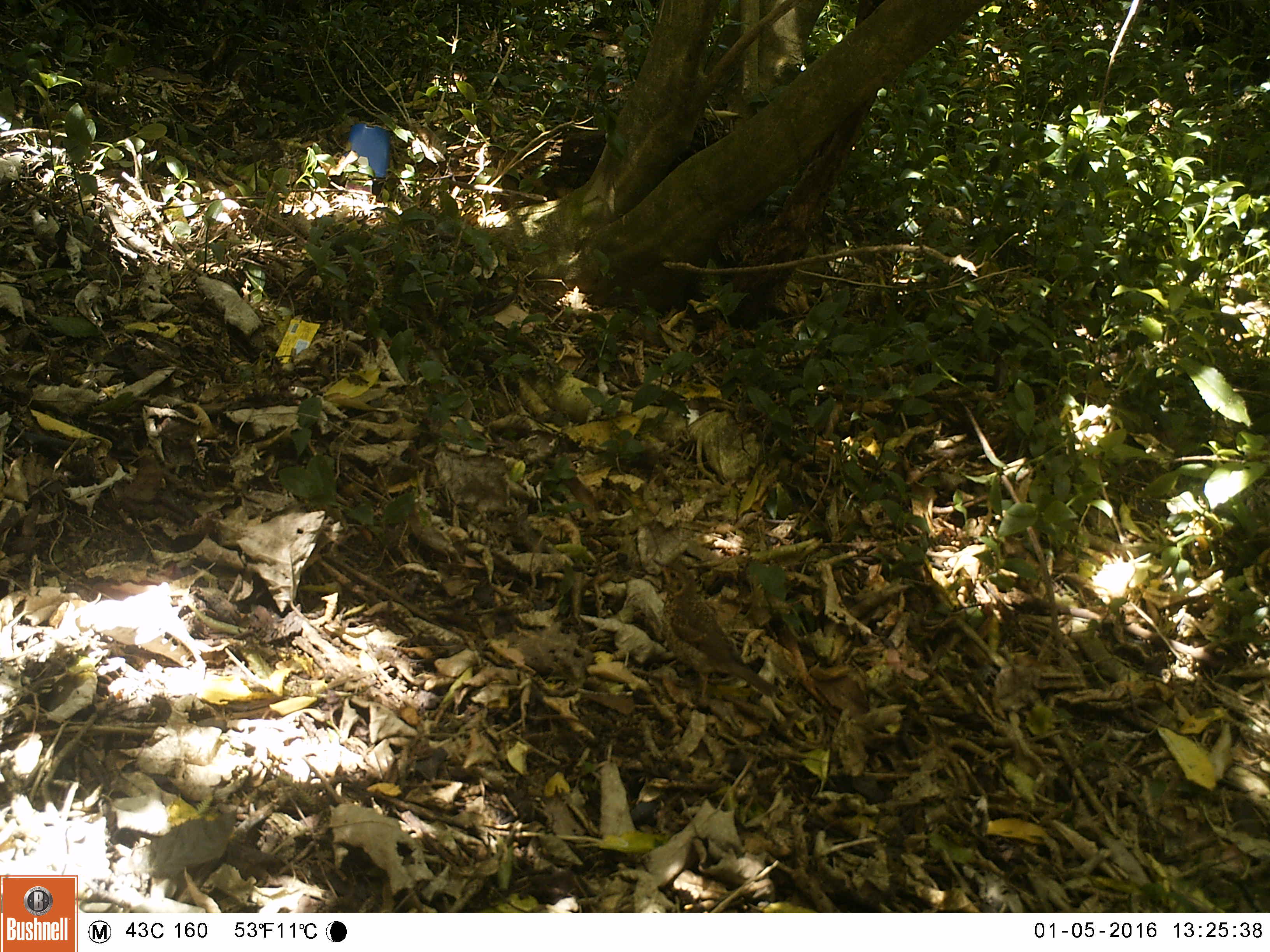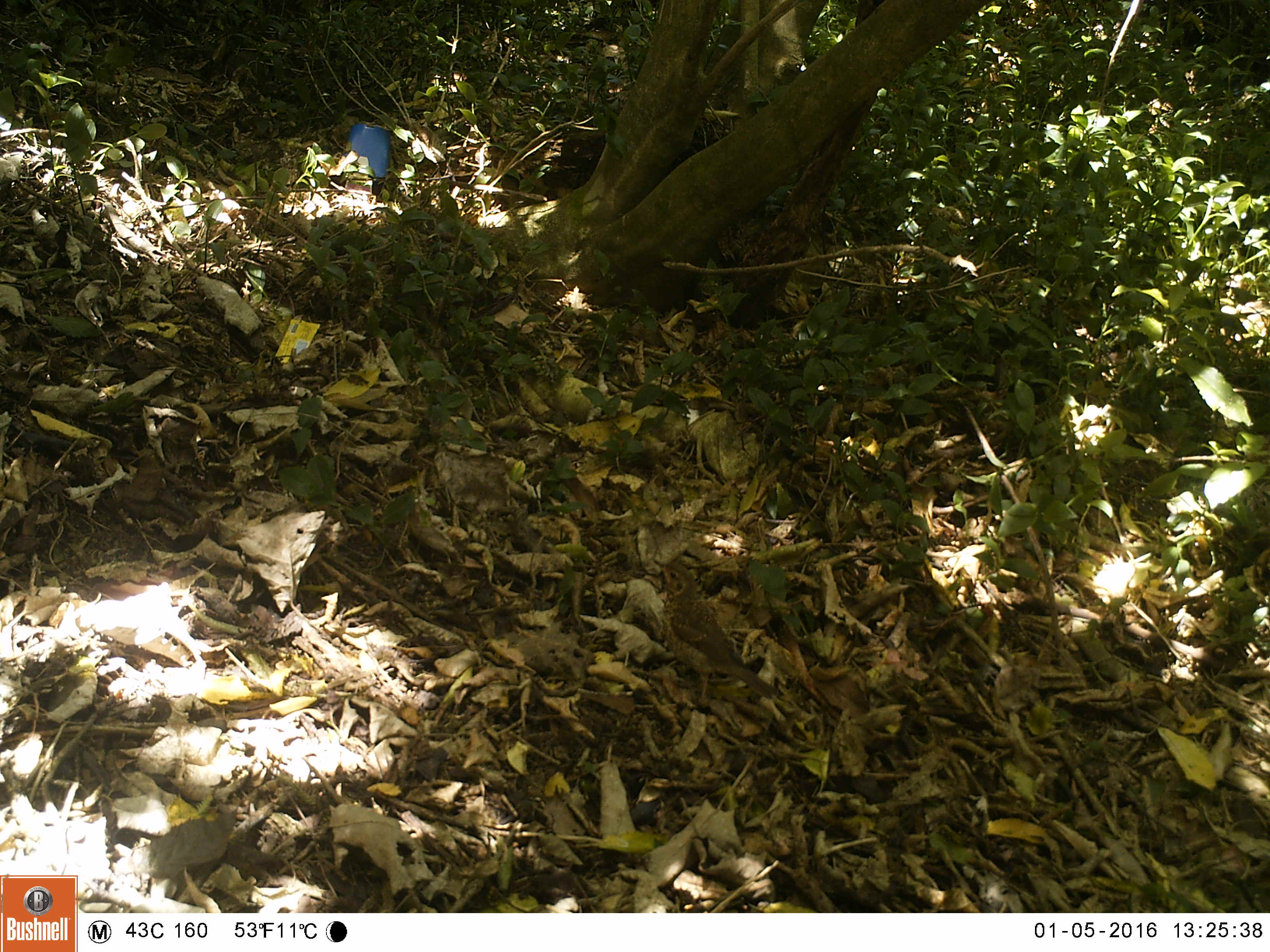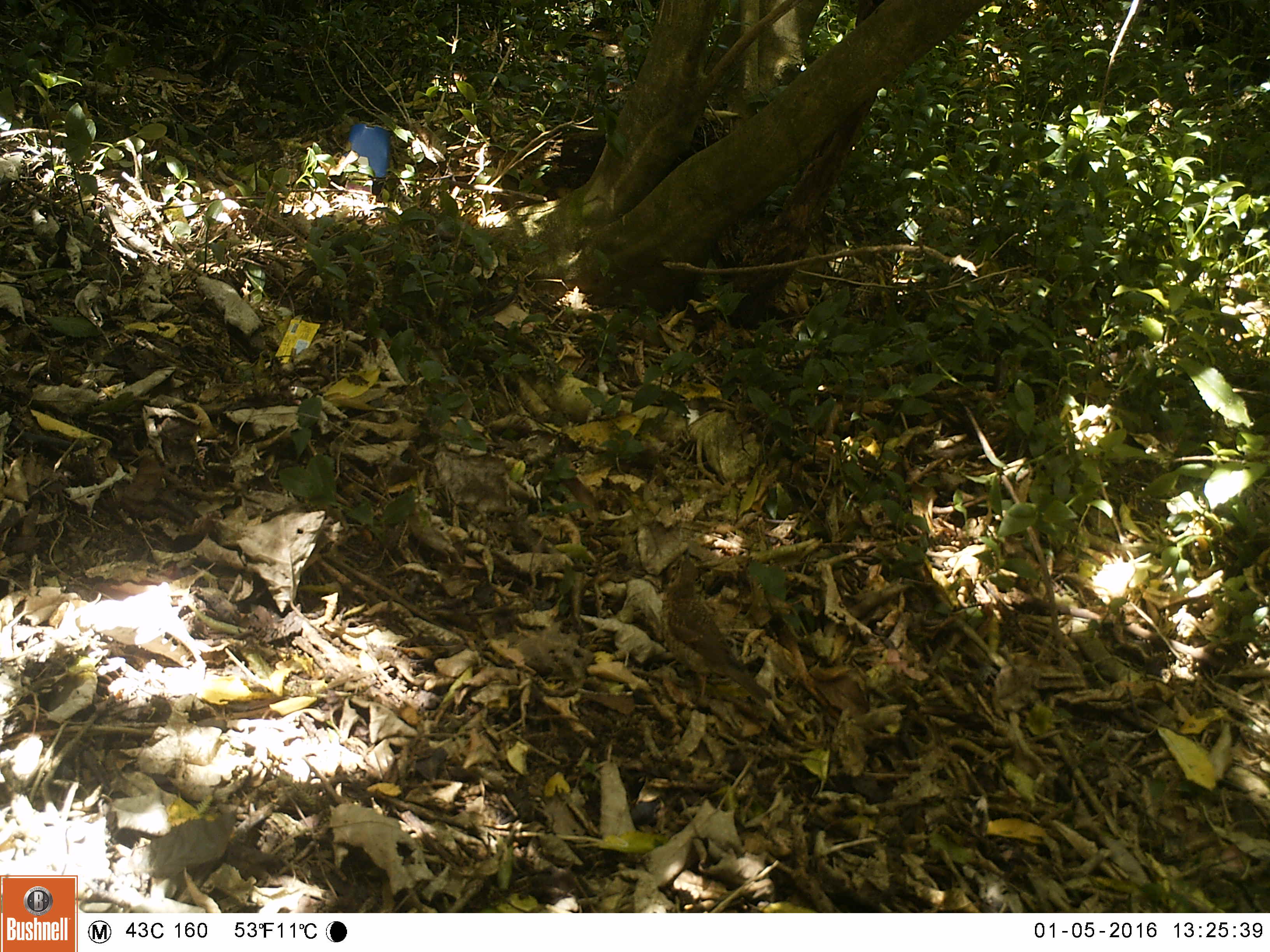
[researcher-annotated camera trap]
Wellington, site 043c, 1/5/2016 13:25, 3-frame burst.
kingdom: Animalia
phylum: Chordata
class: Aves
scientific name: Aves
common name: bird